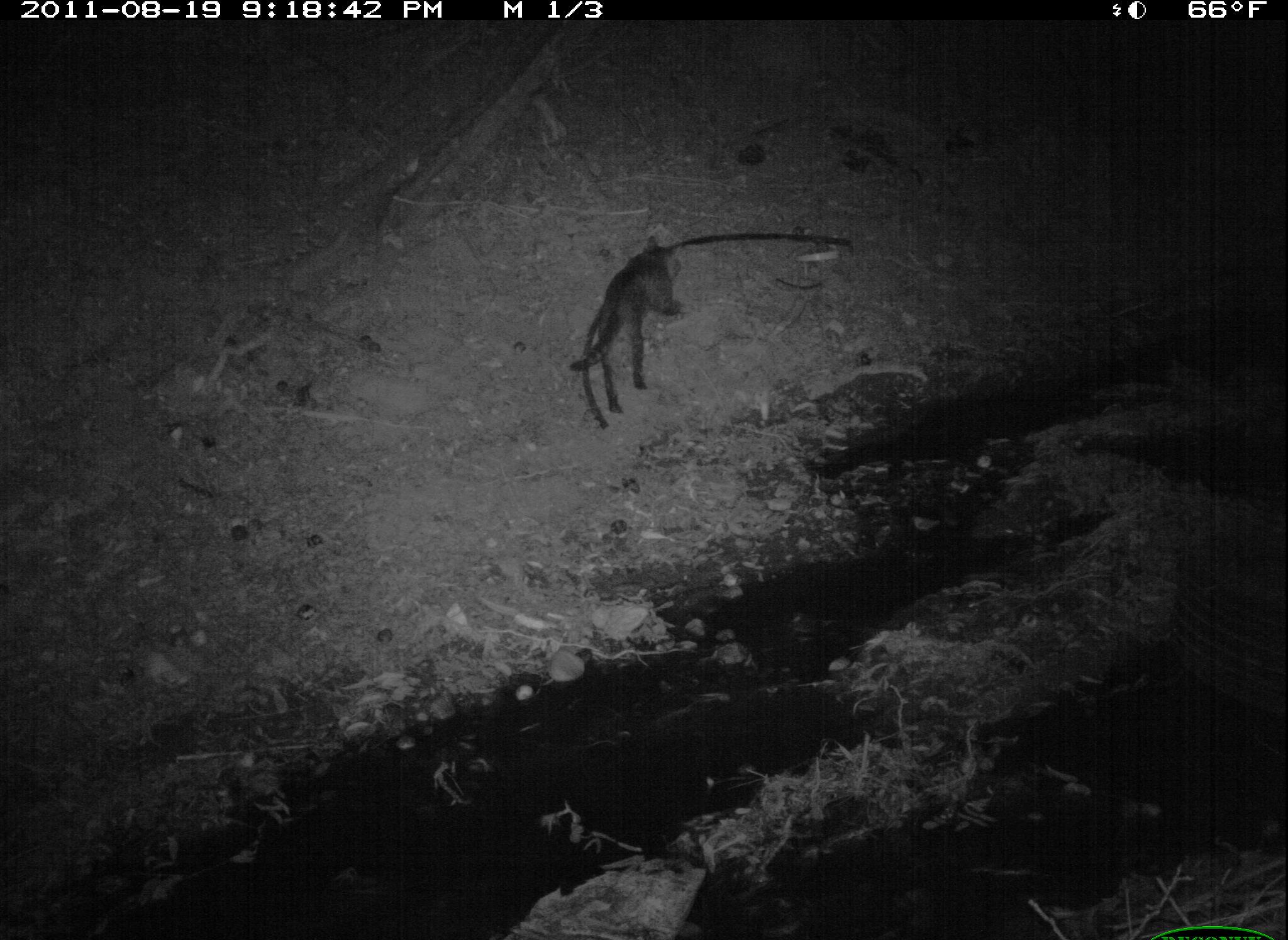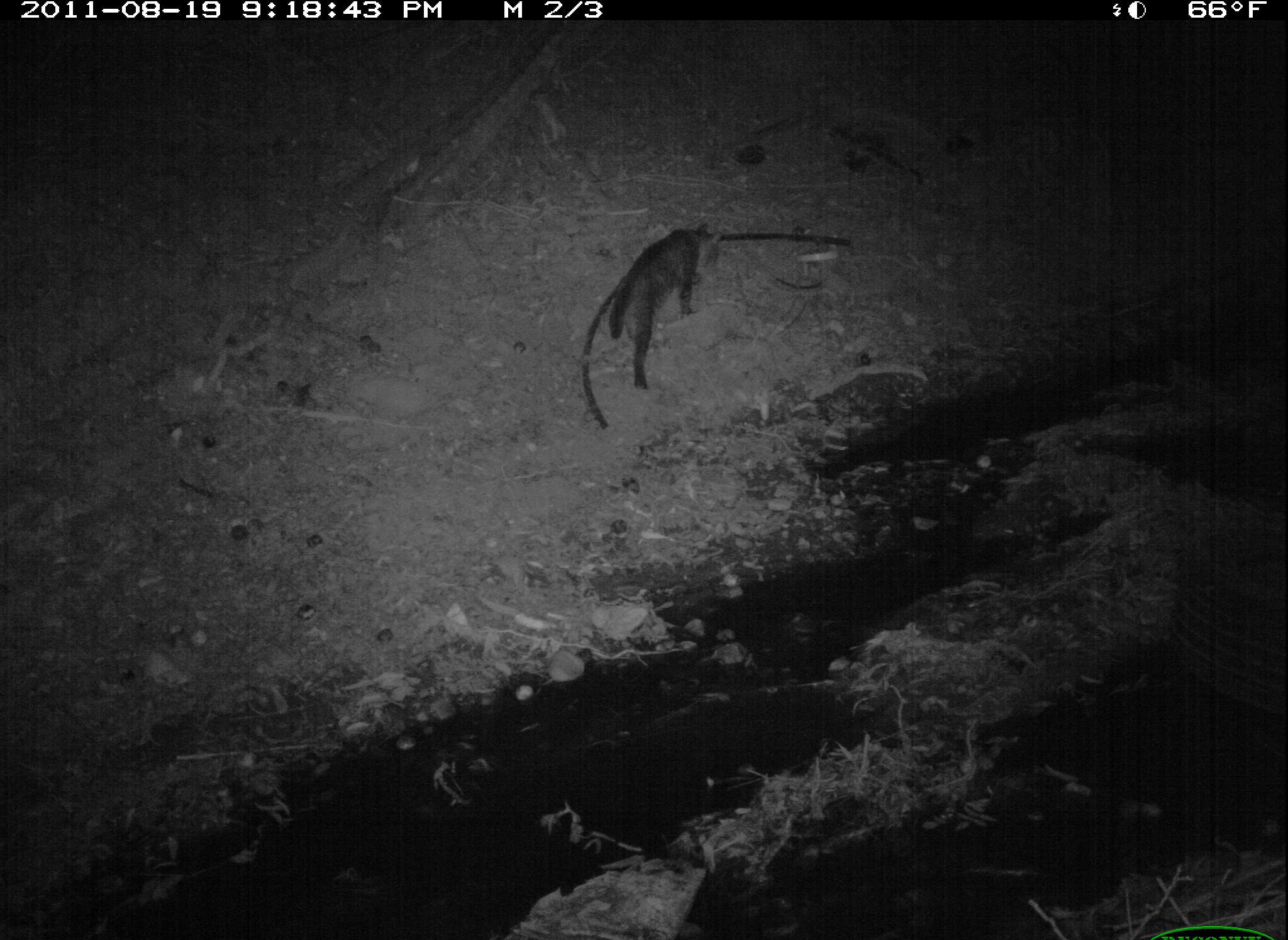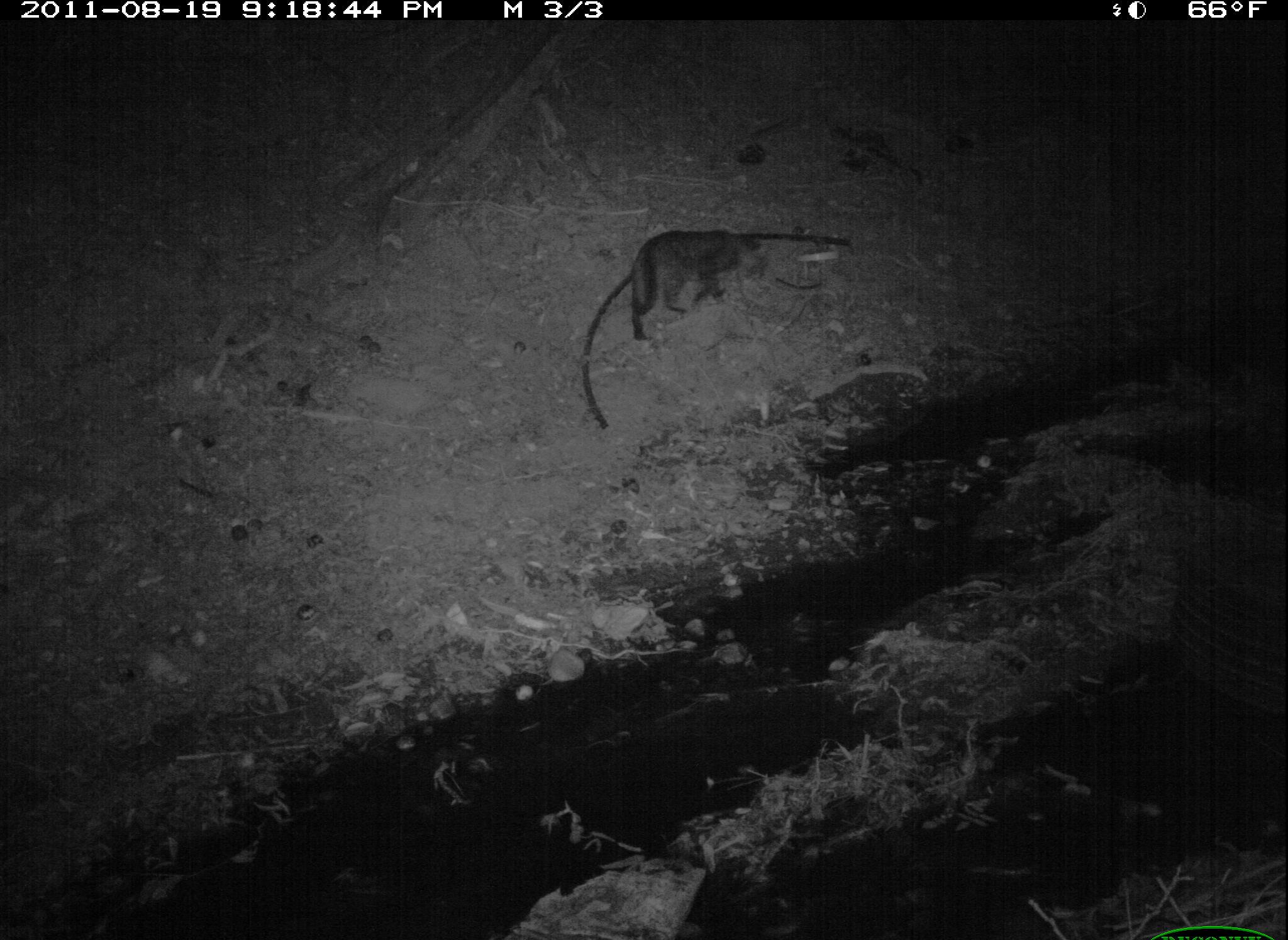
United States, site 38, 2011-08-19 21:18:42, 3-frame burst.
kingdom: Animalia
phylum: Chordata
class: Mammalia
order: Carnivora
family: Felidae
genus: Felis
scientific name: Felis catus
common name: cat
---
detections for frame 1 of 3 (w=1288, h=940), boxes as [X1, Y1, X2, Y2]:
cat: [565, 232, 695, 417]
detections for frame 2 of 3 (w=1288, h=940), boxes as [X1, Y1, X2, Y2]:
cat: [602, 216, 726, 396]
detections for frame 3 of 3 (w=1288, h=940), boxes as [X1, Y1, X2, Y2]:
cat: [621, 221, 770, 343]